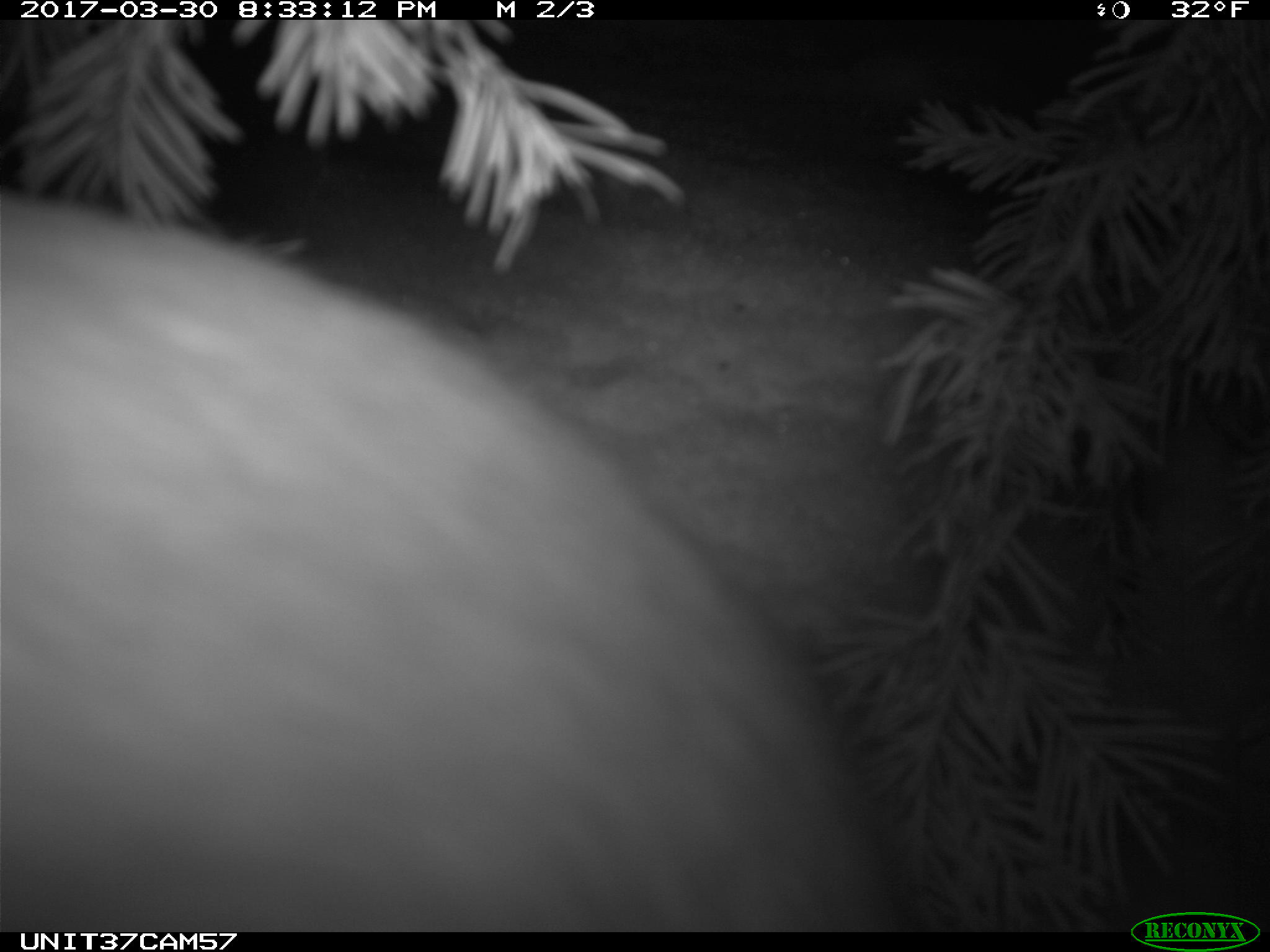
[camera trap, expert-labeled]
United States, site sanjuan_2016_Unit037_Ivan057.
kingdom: Animalia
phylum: Chordata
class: Mammalia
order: Lagomorpha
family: Leporidae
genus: Lepus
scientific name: Lepus americanus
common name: snowshoe hare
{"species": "Lepus americanus (snowshoe hare)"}